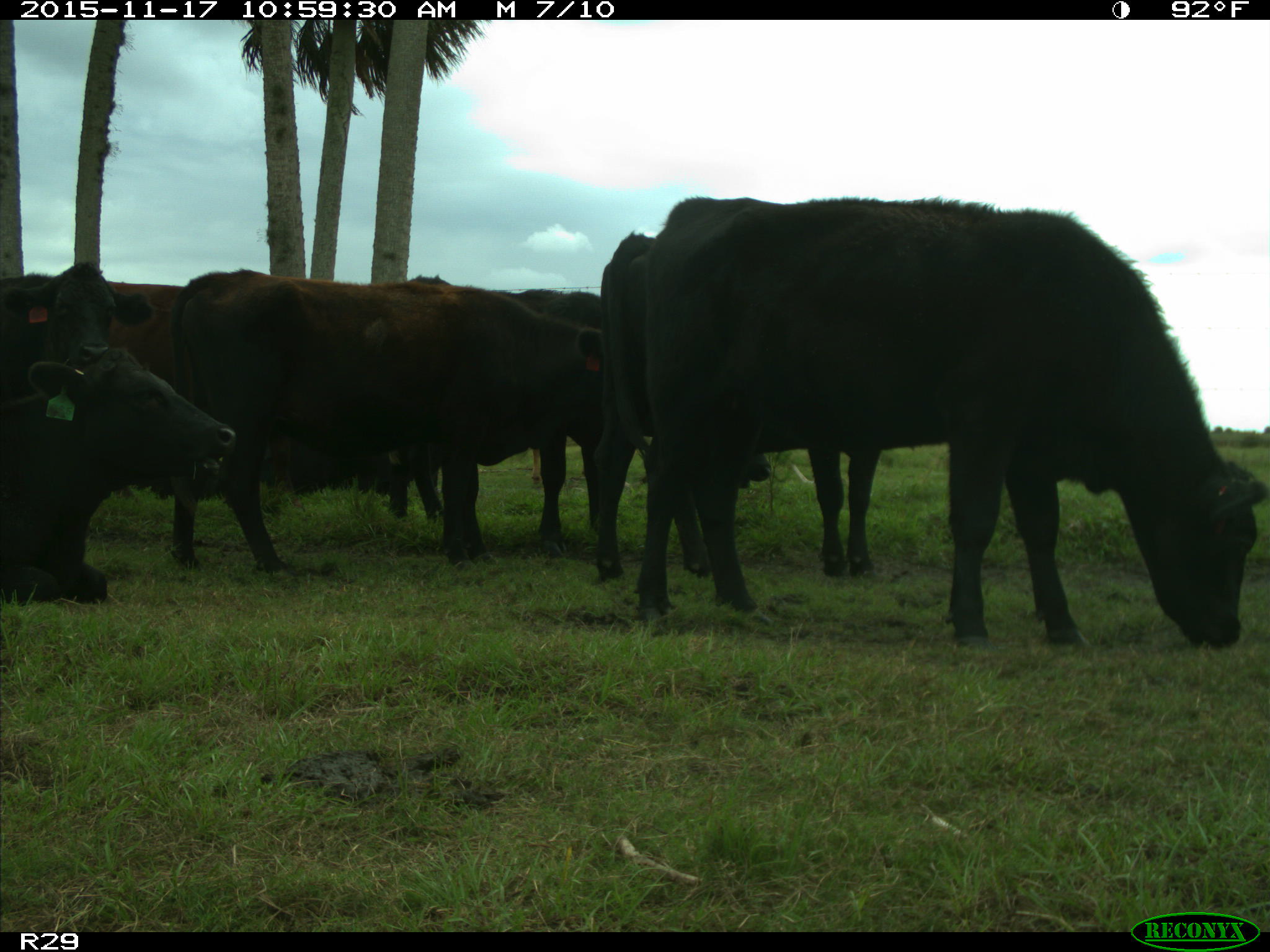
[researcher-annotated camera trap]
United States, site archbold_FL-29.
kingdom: Animalia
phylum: Chordata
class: Mammalia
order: Artiodactyla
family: Bovidae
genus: Bos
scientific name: Bos taurus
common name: domestic cow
Bos taurus (domestic cow).